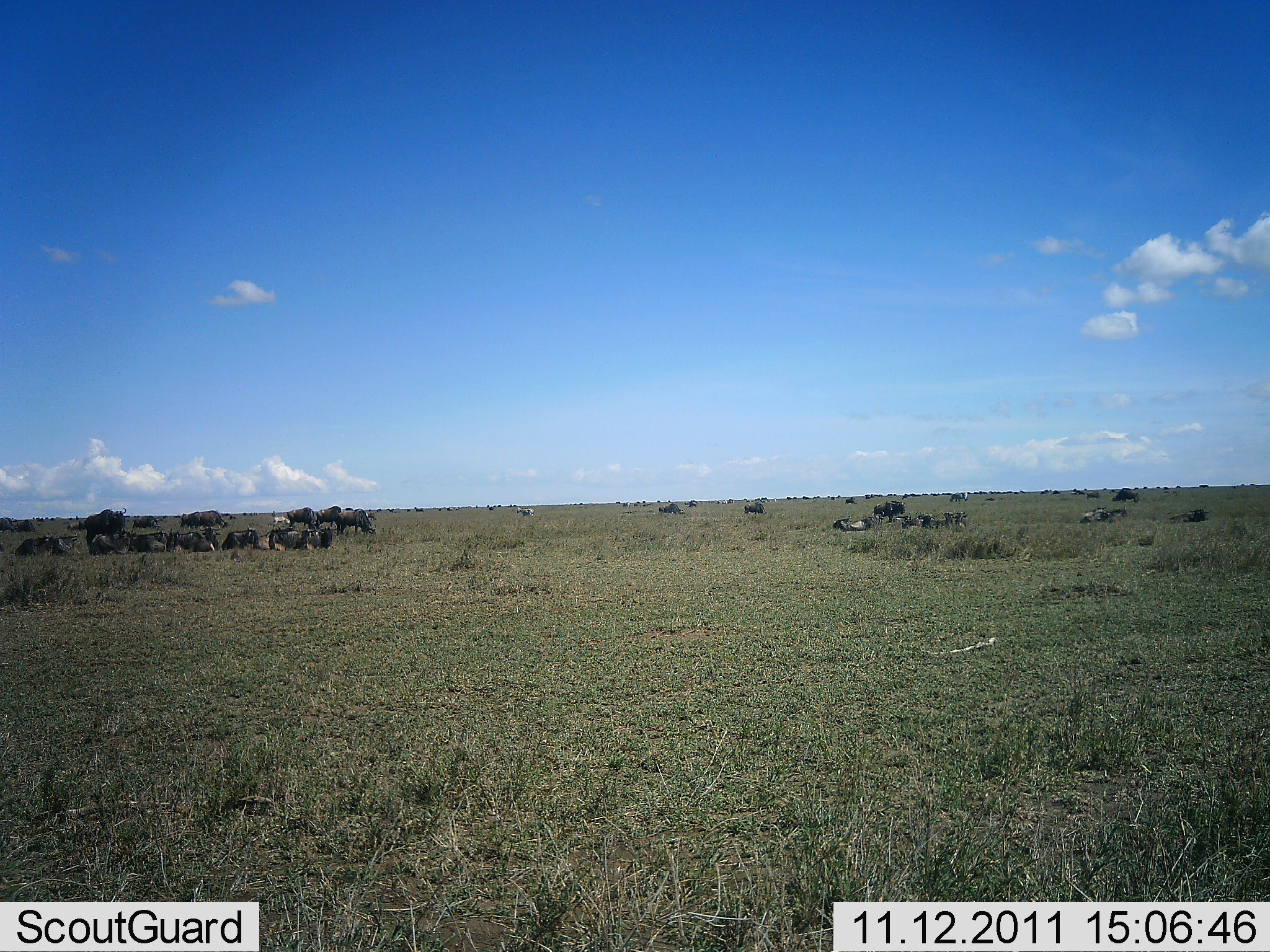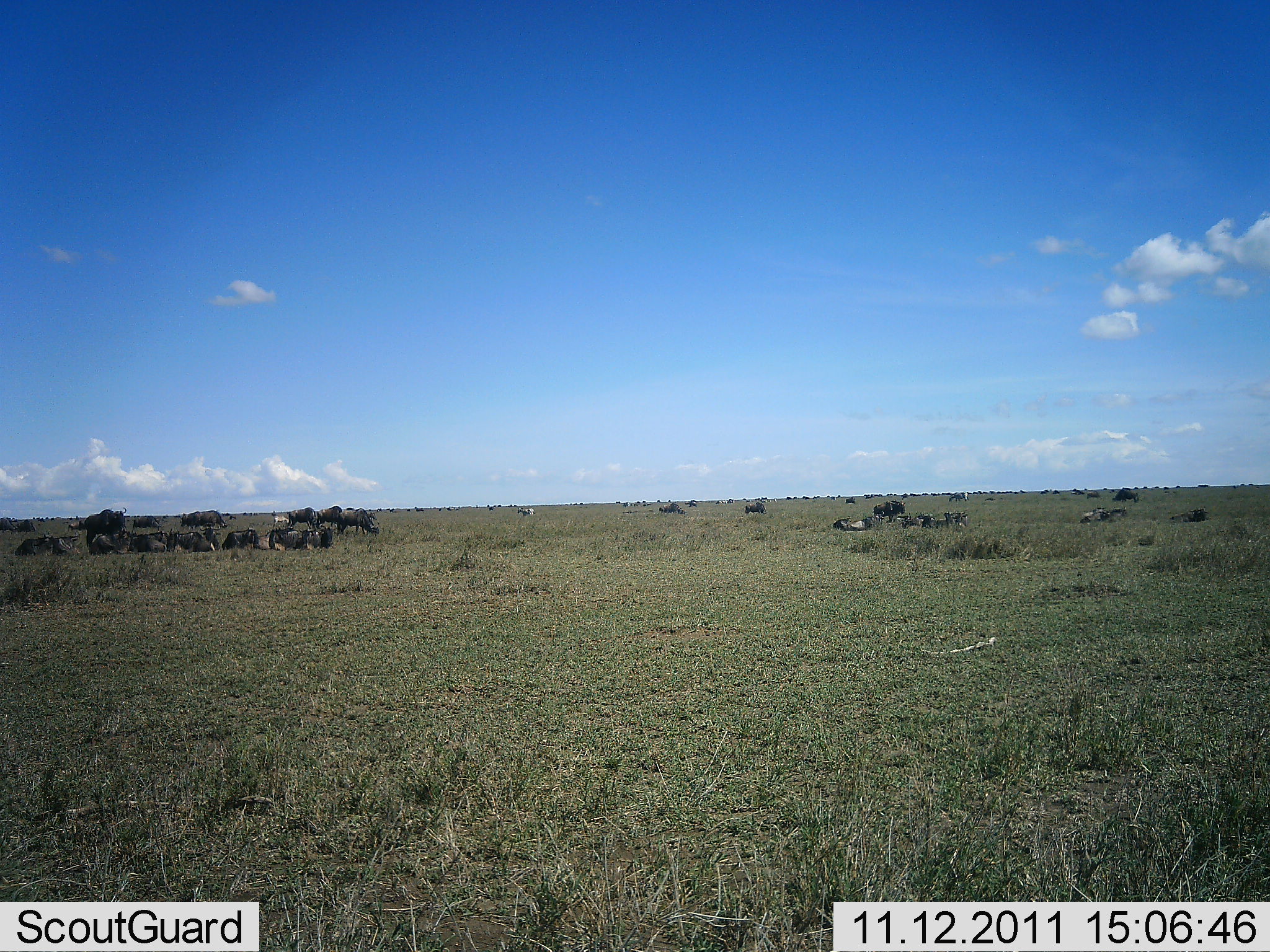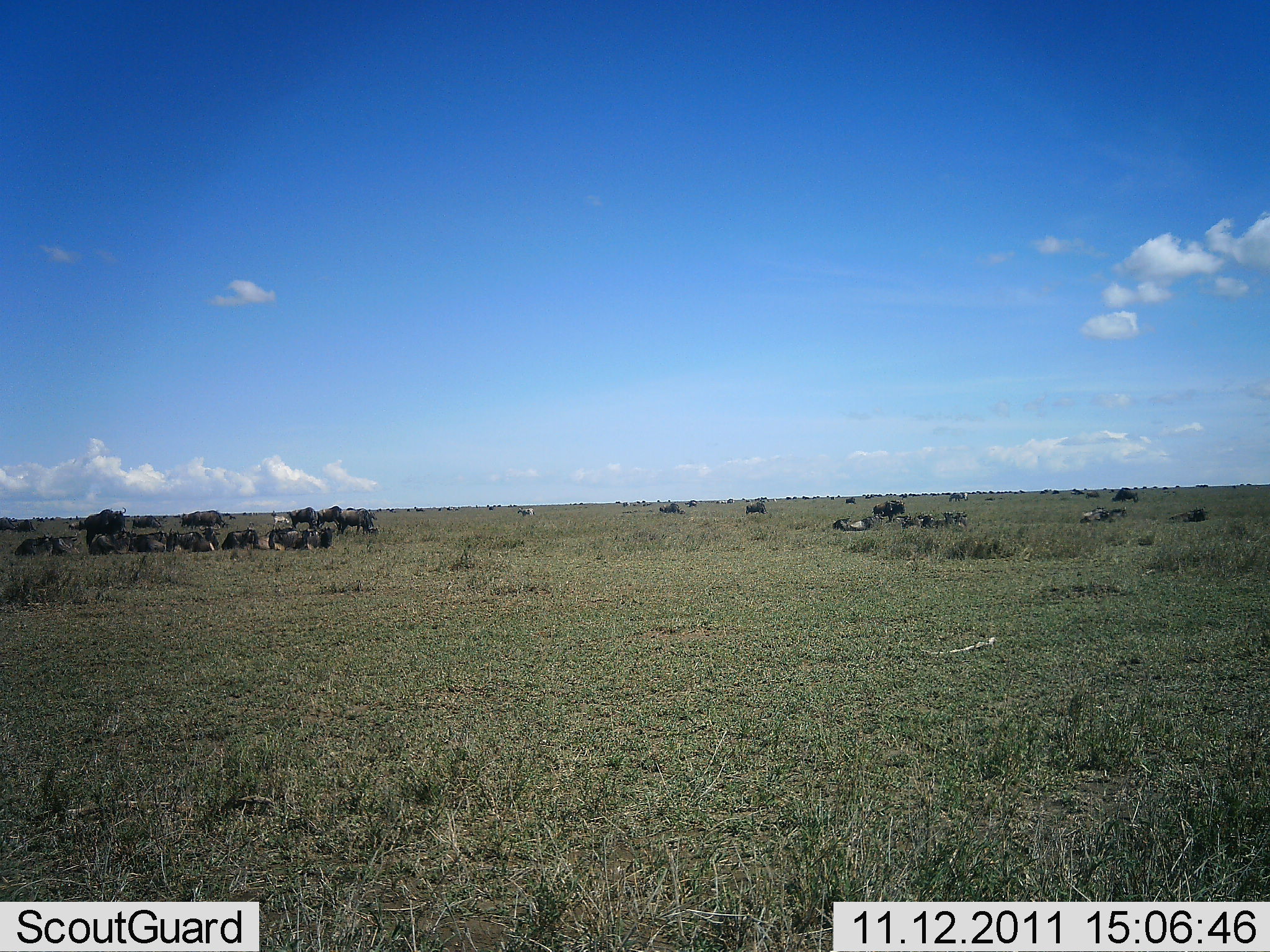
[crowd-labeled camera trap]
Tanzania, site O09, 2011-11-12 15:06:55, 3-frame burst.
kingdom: Animalia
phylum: Chordata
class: Mammalia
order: Artiodactyla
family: Bovidae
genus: Connochaetes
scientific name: Connochaetes taurinus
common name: blue wildebeest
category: wildebeest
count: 11-50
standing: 56%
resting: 81%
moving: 6%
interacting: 0%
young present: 0%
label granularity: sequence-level